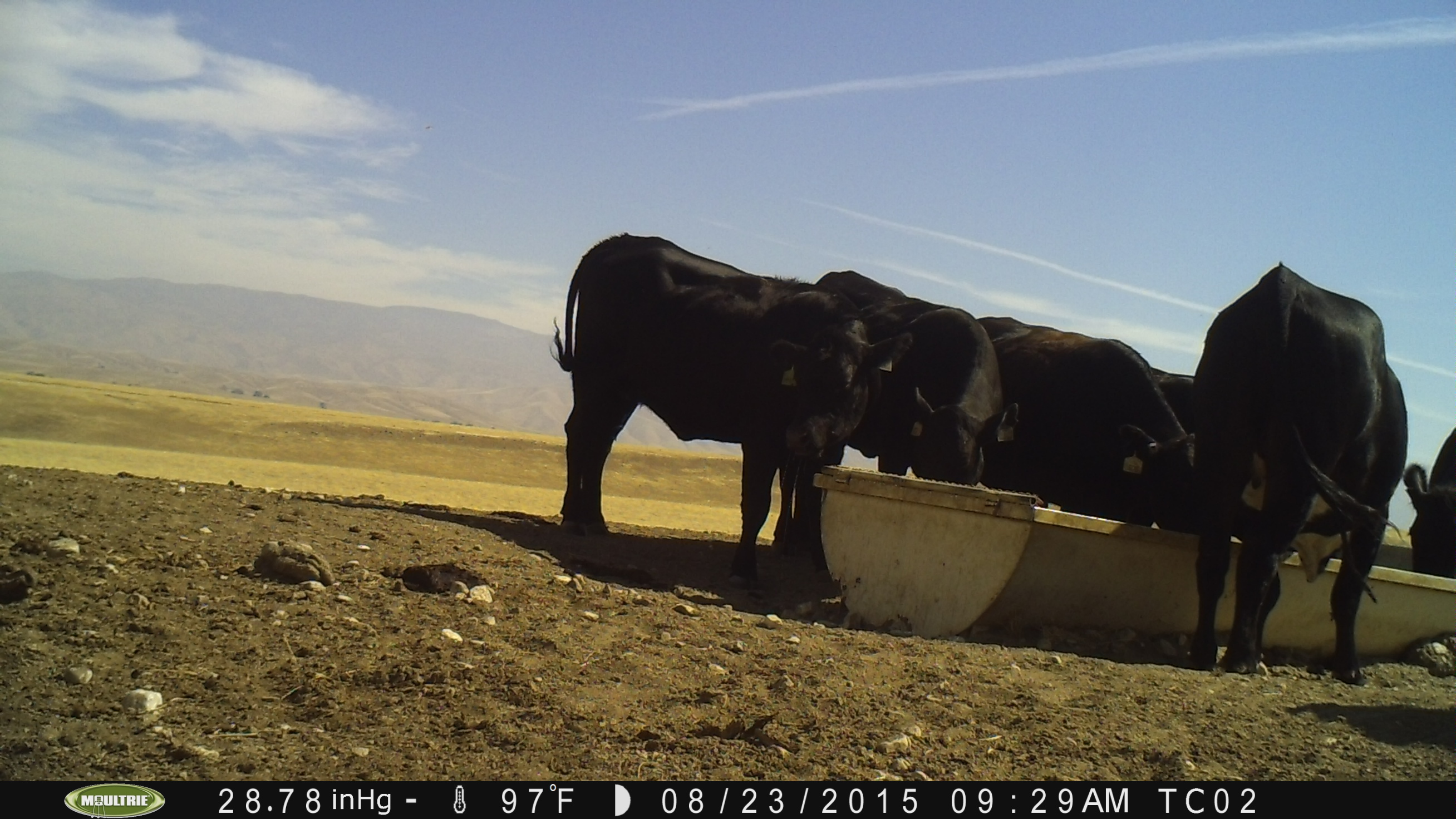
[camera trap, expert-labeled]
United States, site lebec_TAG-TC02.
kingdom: Animalia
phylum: Chordata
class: Mammalia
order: Artiodactyla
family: Bovidae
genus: Bos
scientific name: Bos taurus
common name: domestic cow